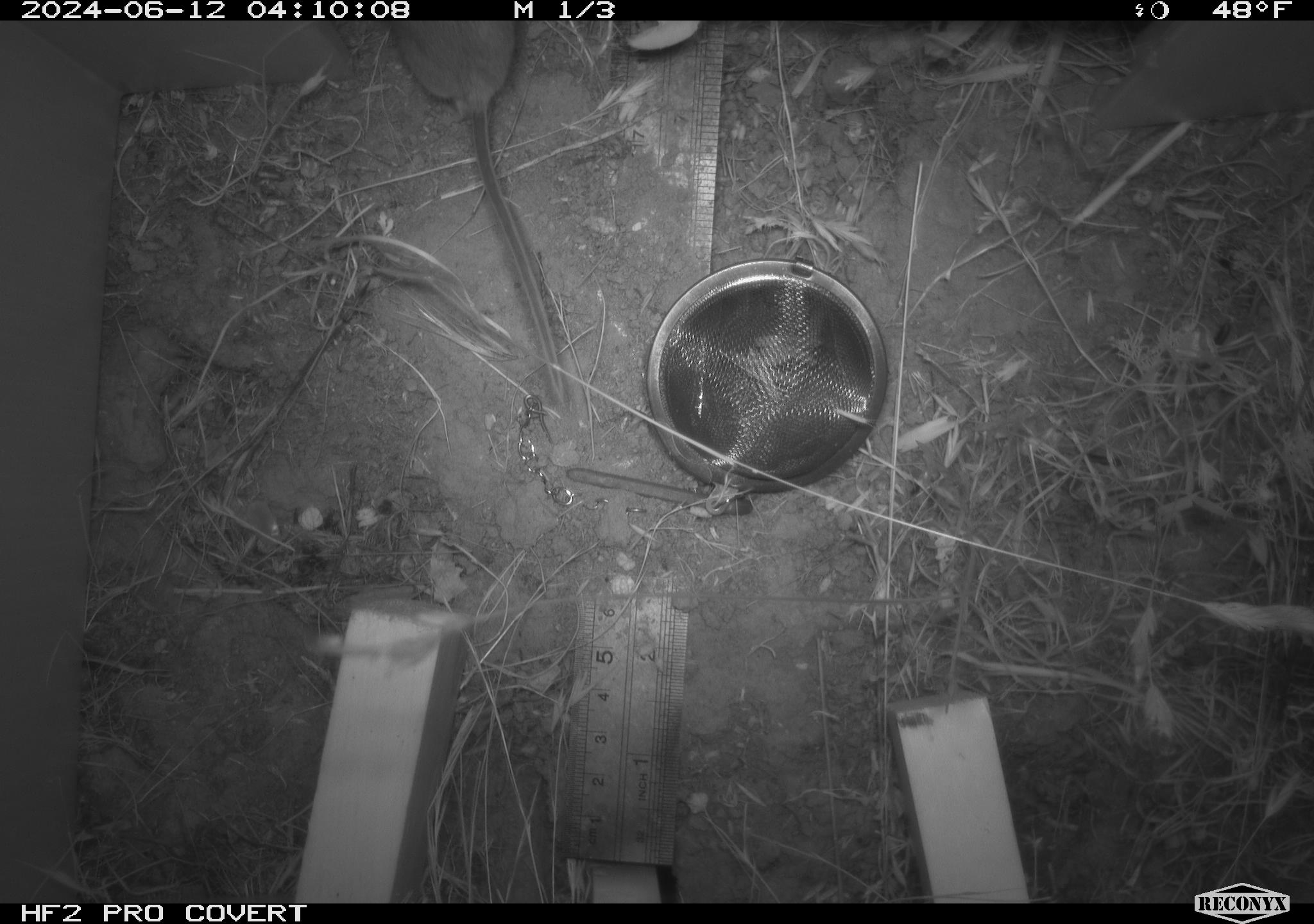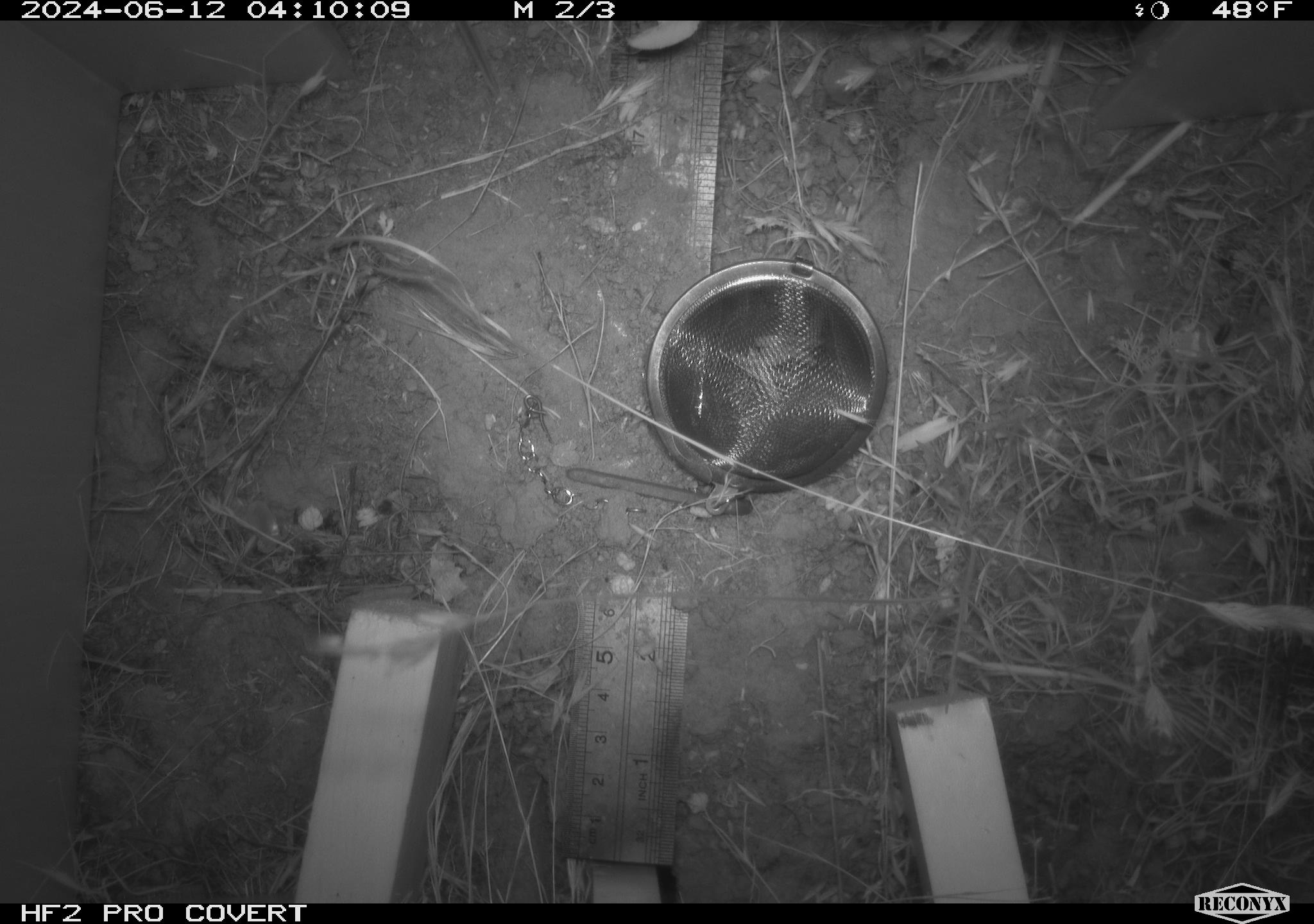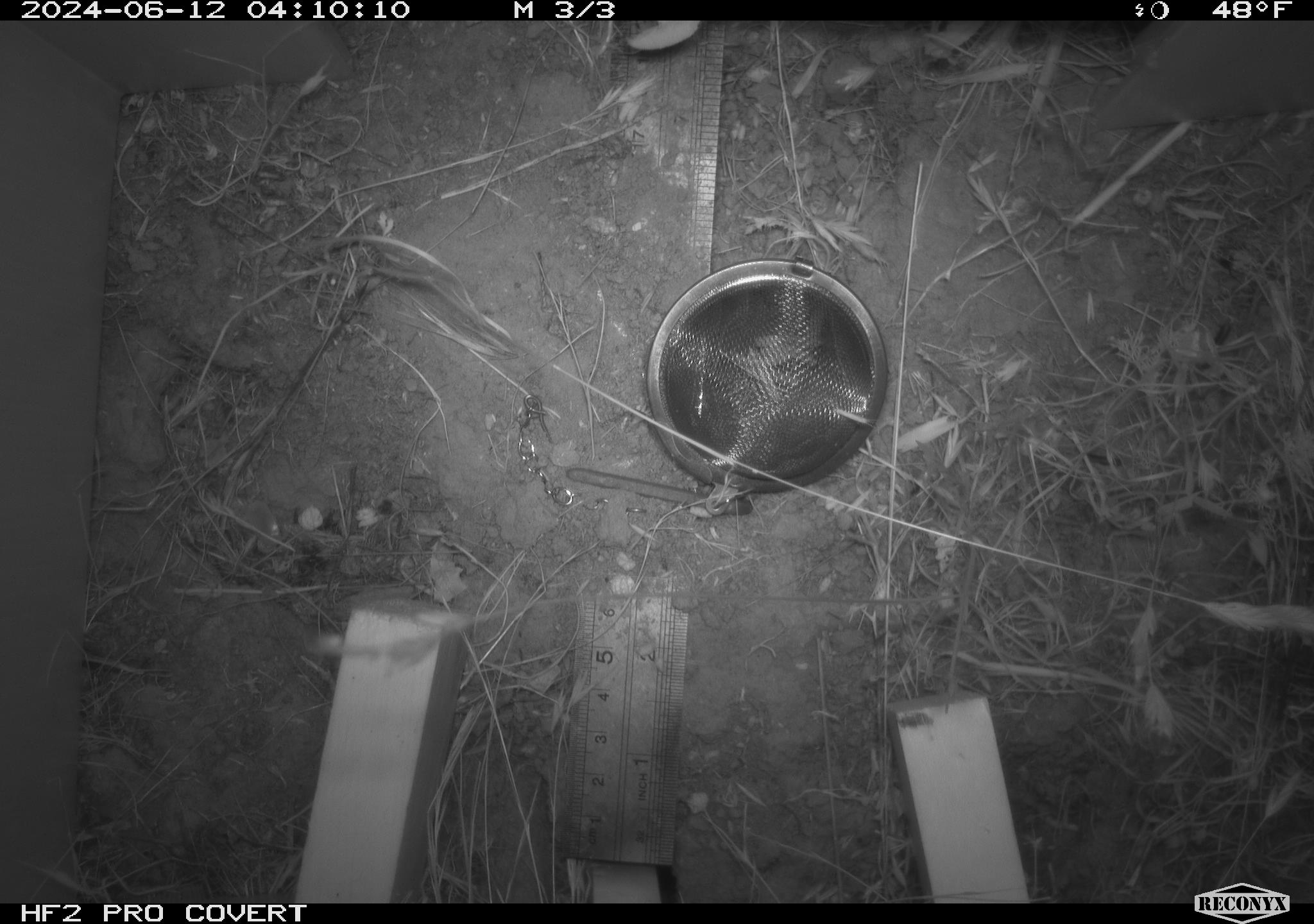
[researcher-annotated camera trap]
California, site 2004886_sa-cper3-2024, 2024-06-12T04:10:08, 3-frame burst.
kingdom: Animalia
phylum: Chordata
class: Mammalia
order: Rodentia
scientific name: Rodentia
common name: rodent